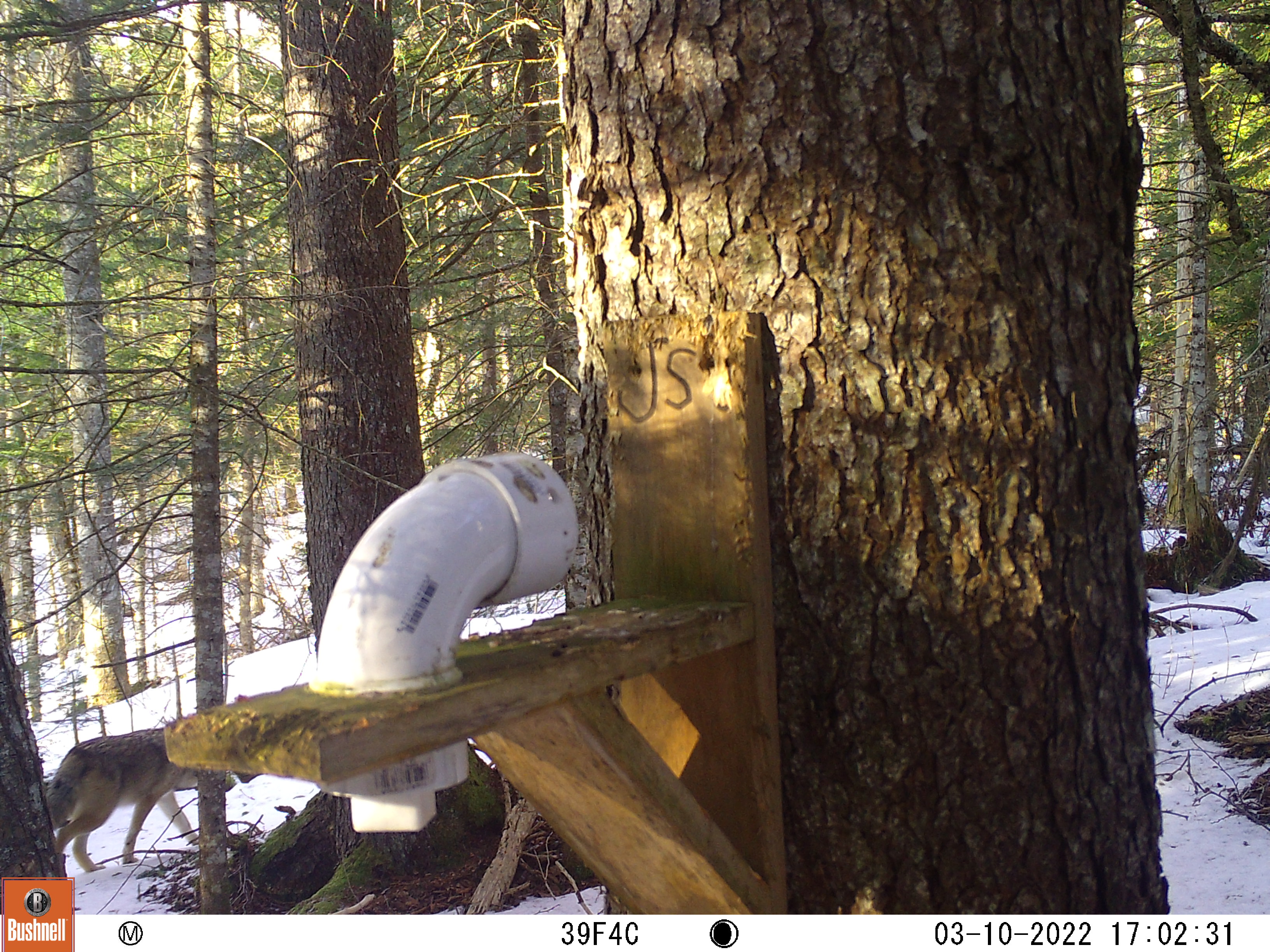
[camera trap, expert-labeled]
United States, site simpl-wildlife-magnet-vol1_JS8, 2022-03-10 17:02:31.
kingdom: Animalia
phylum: Chordata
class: Mammalia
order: Carnivora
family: Canidae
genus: Canis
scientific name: Canis latrans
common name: coyote